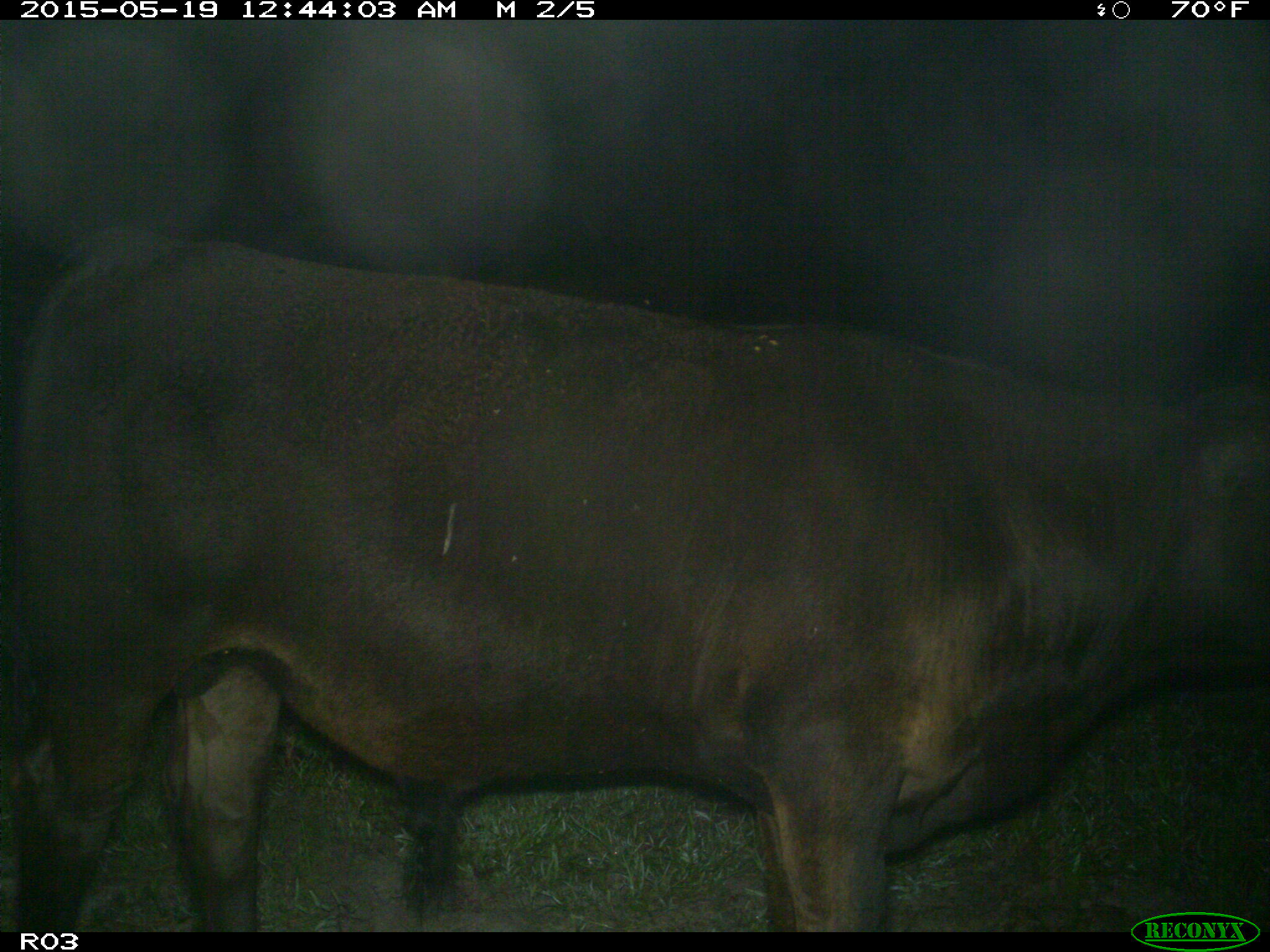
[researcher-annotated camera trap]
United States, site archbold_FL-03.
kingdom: Animalia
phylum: Chordata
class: Mammalia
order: Artiodactyla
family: Bovidae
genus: Bos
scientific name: Bos taurus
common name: domestic cow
Bos taurus (domestic cow).